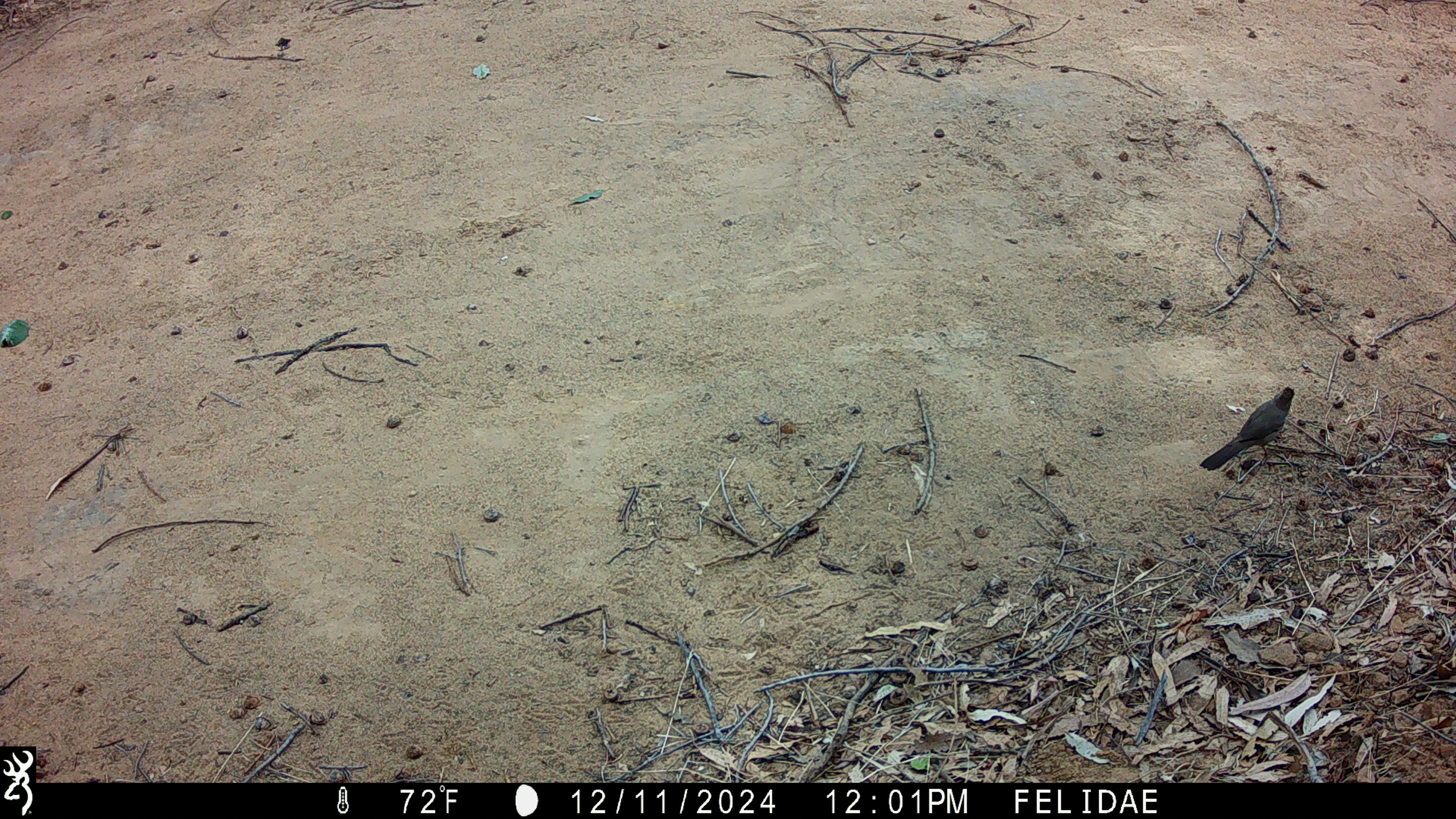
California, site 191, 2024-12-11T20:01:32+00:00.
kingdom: Animalia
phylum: Chordata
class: Aves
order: Passeriformes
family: Passerellidae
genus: Melozone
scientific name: Melozone crissalis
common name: california towhee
California towhee (Melozone crissalis).